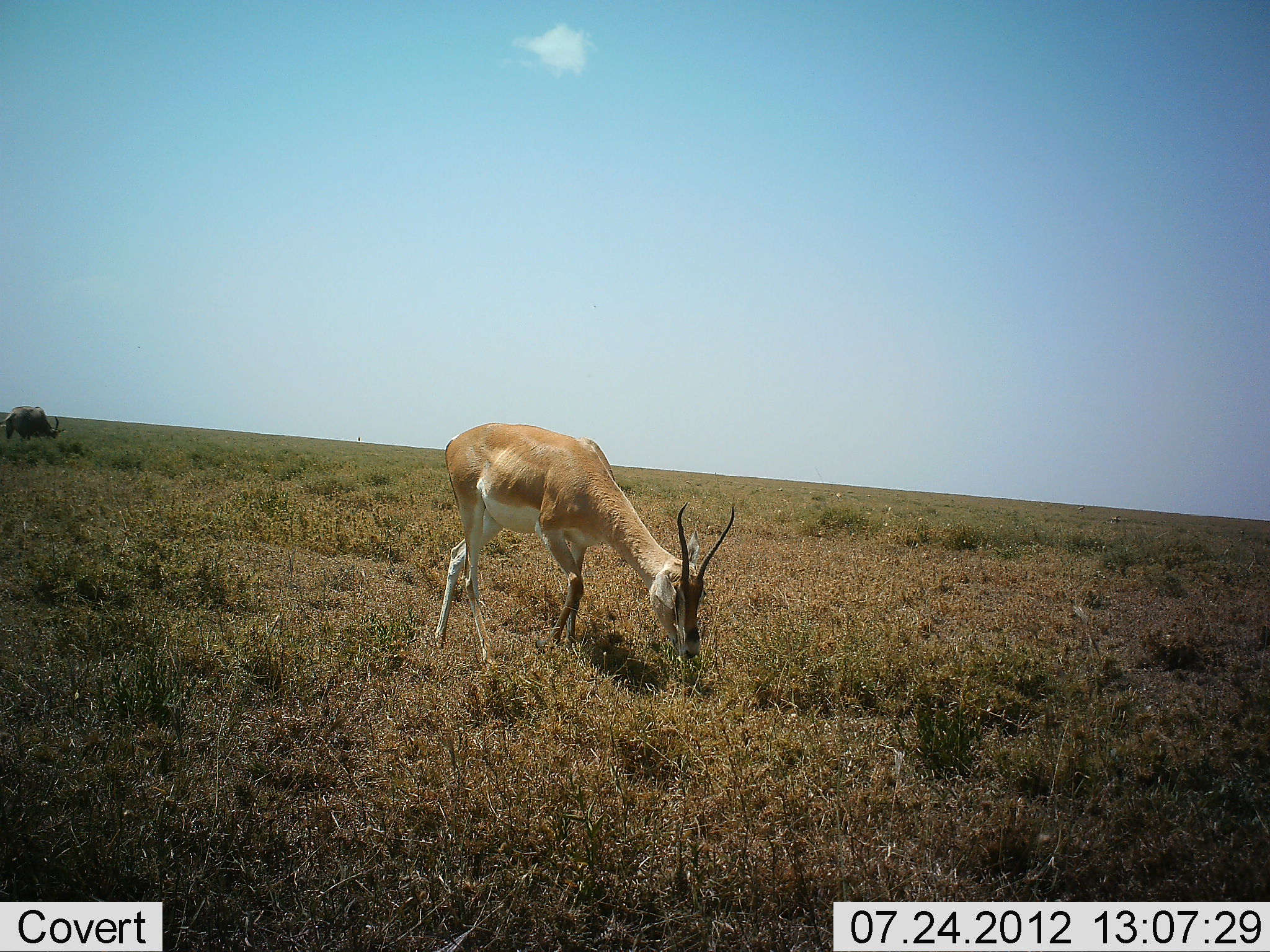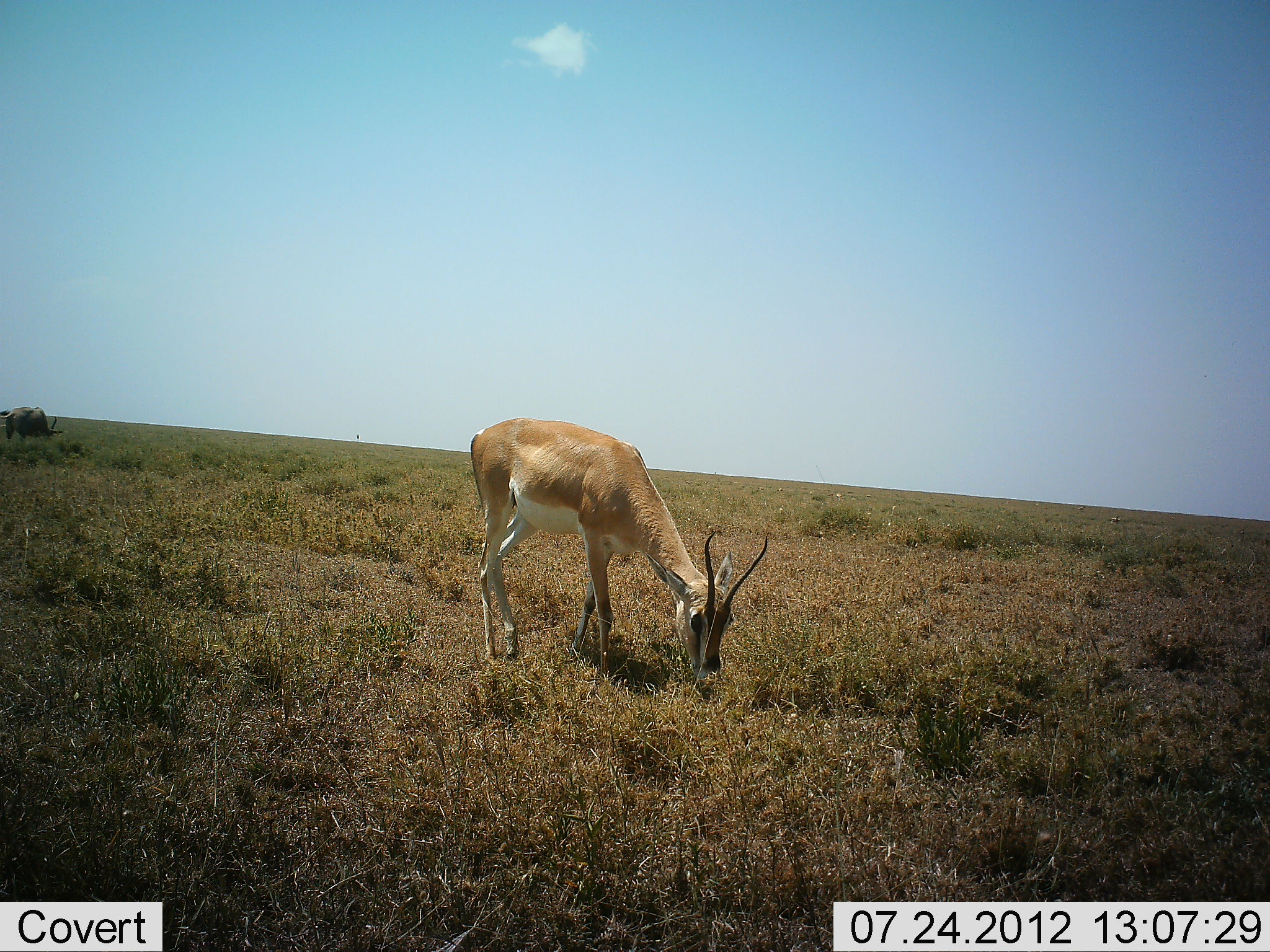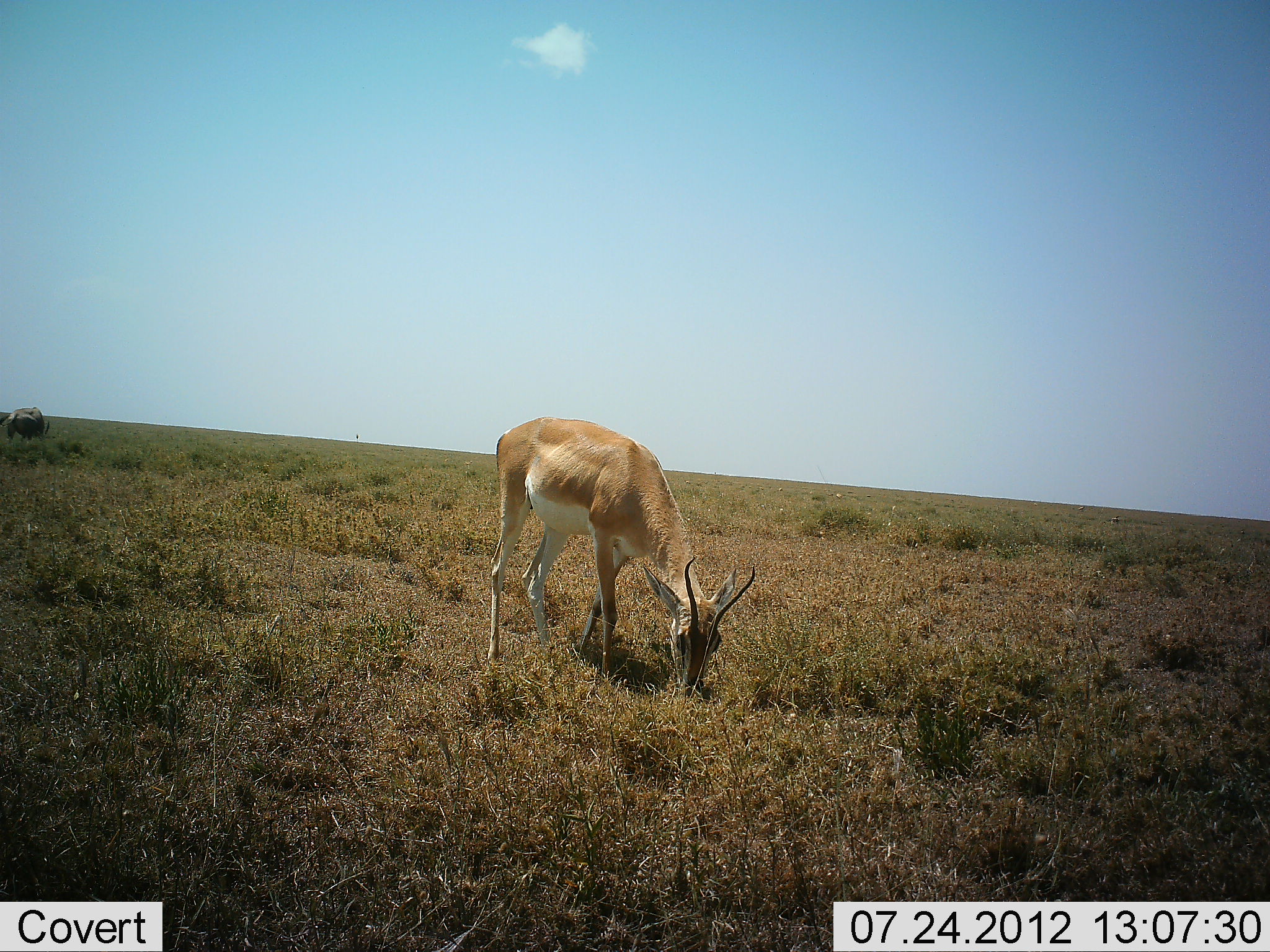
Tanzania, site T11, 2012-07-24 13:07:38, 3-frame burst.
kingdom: Animalia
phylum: Chordata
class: Mammalia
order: Artiodactyla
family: Bovidae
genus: Nanger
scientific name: Nanger granti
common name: grant's gazelle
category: gazellegrants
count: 1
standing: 8%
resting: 0%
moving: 0%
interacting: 0%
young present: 0%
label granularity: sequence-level